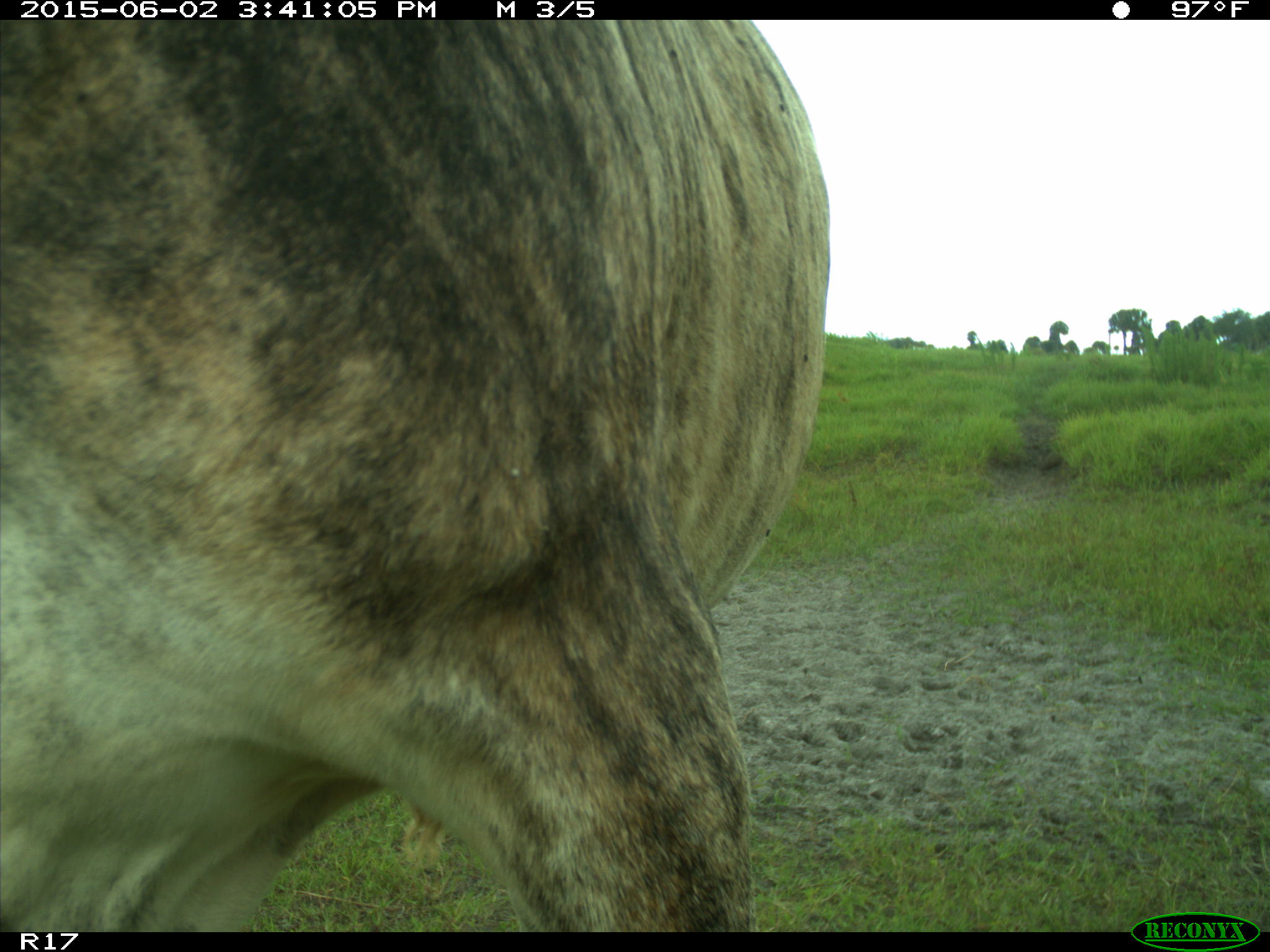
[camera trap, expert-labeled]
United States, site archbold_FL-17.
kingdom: Animalia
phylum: Chordata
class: Mammalia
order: Artiodactyla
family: Bovidae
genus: Bos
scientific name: Bos taurus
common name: domestic cow